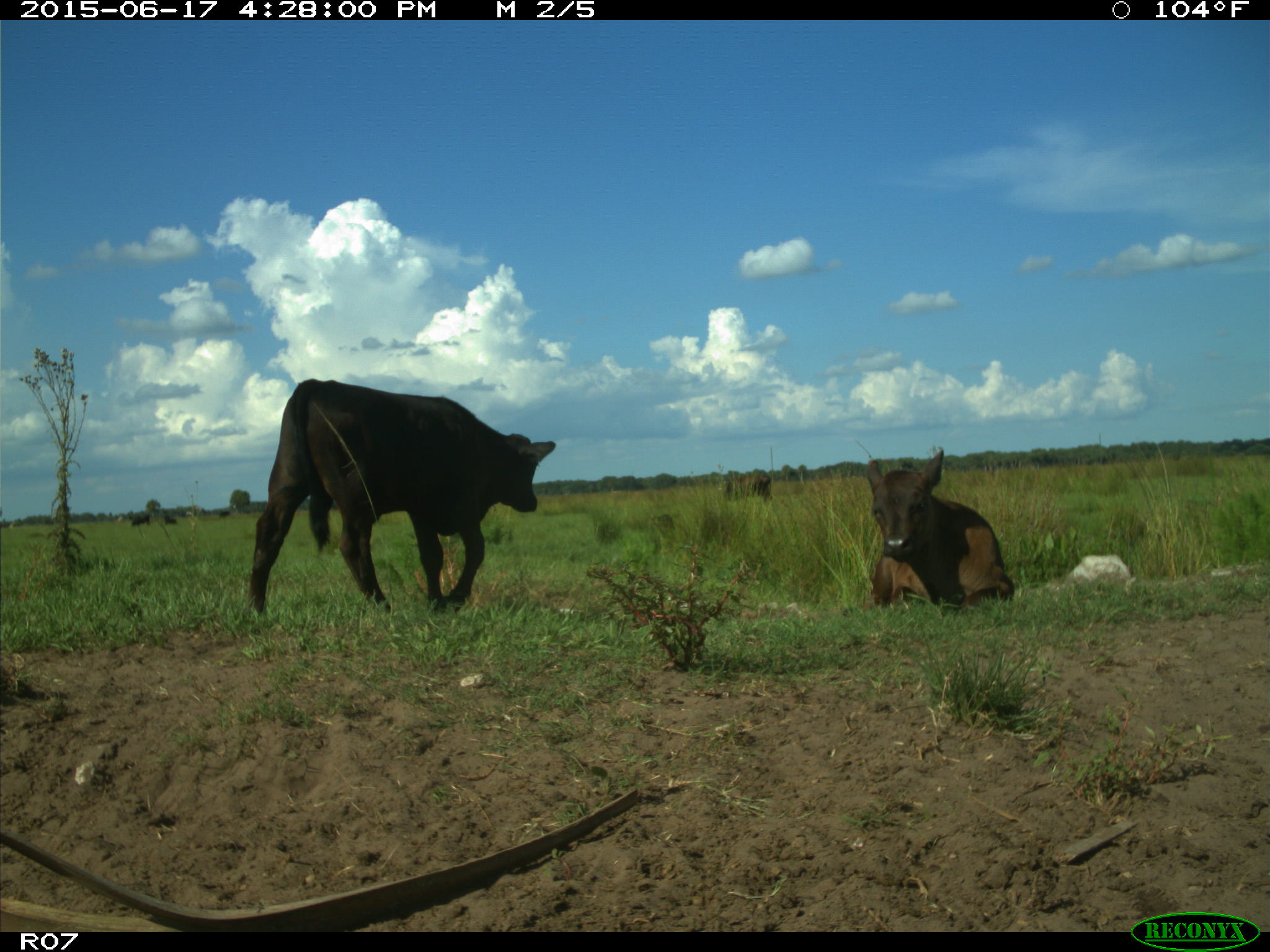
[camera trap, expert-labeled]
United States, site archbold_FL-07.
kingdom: Animalia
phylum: Chordata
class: Mammalia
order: Artiodactyla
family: Bovidae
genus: Bos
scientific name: Bos taurus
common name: domestic cow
Bos taurus (domestic cow).